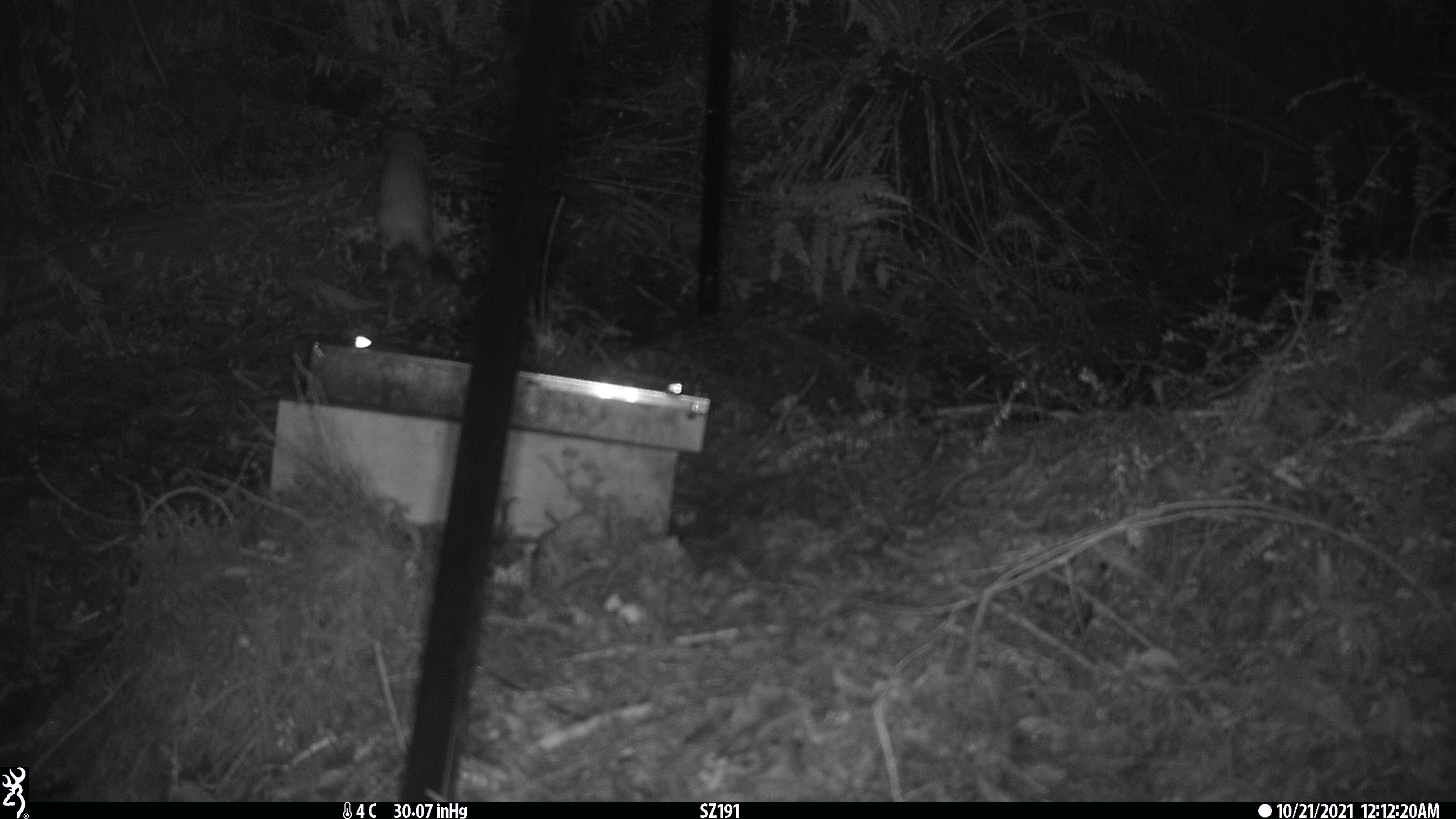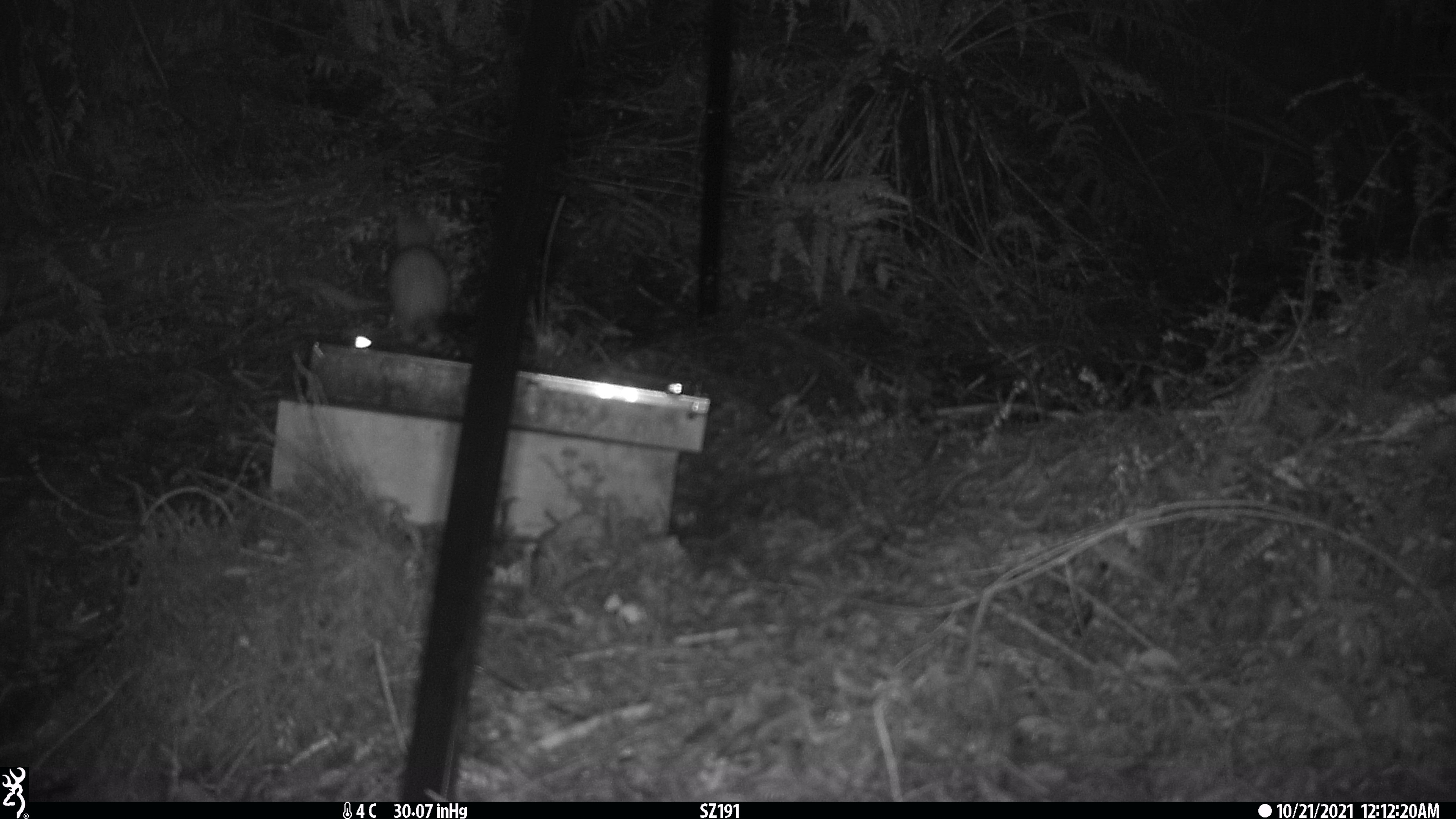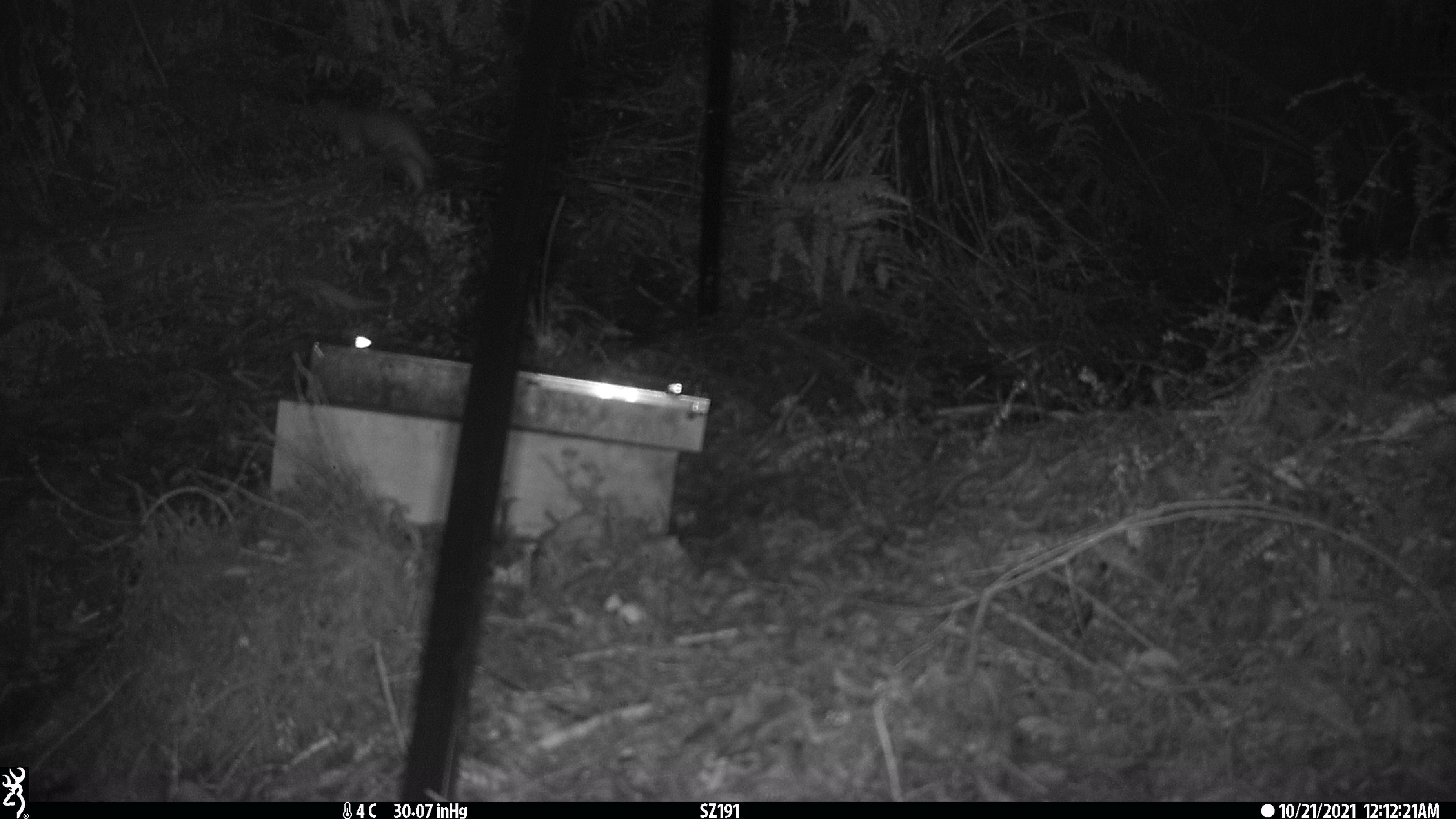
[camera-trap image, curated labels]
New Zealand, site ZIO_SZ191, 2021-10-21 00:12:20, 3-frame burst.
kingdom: Animalia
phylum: Chordata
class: Mammalia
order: Carnivora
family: Mustelidae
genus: Mustela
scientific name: Mustela erminea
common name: stoat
Stoat (Mustela erminea).